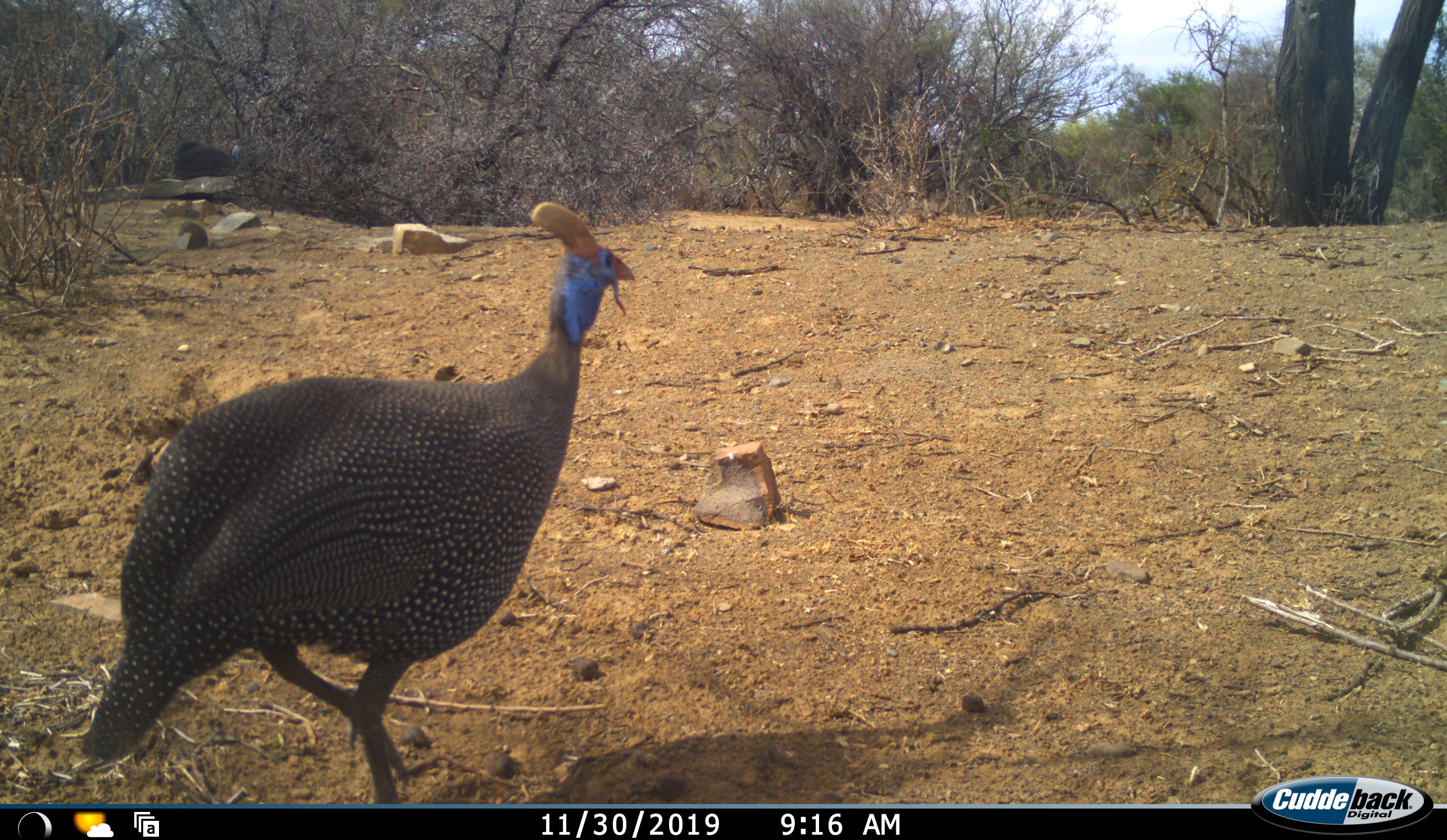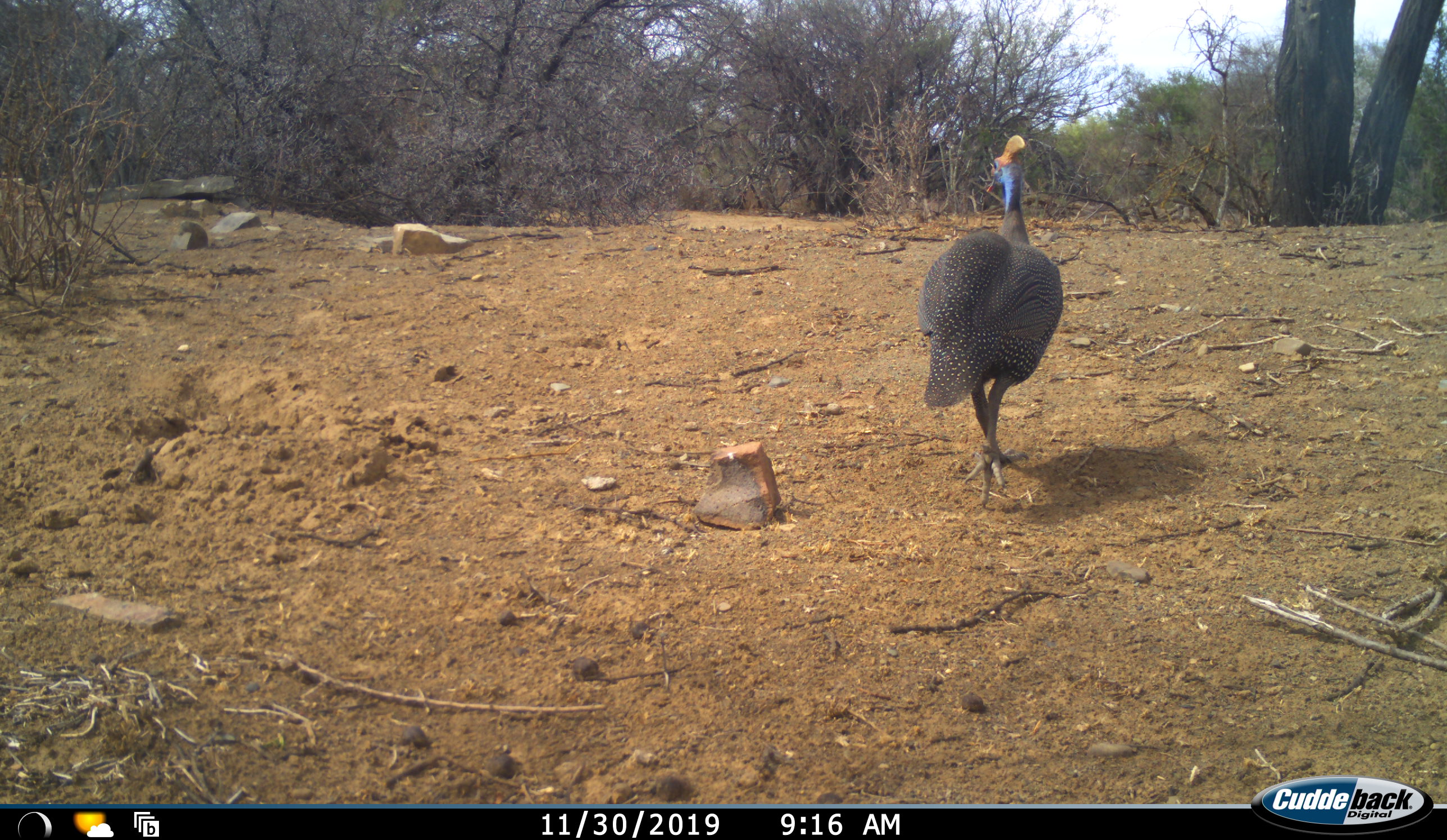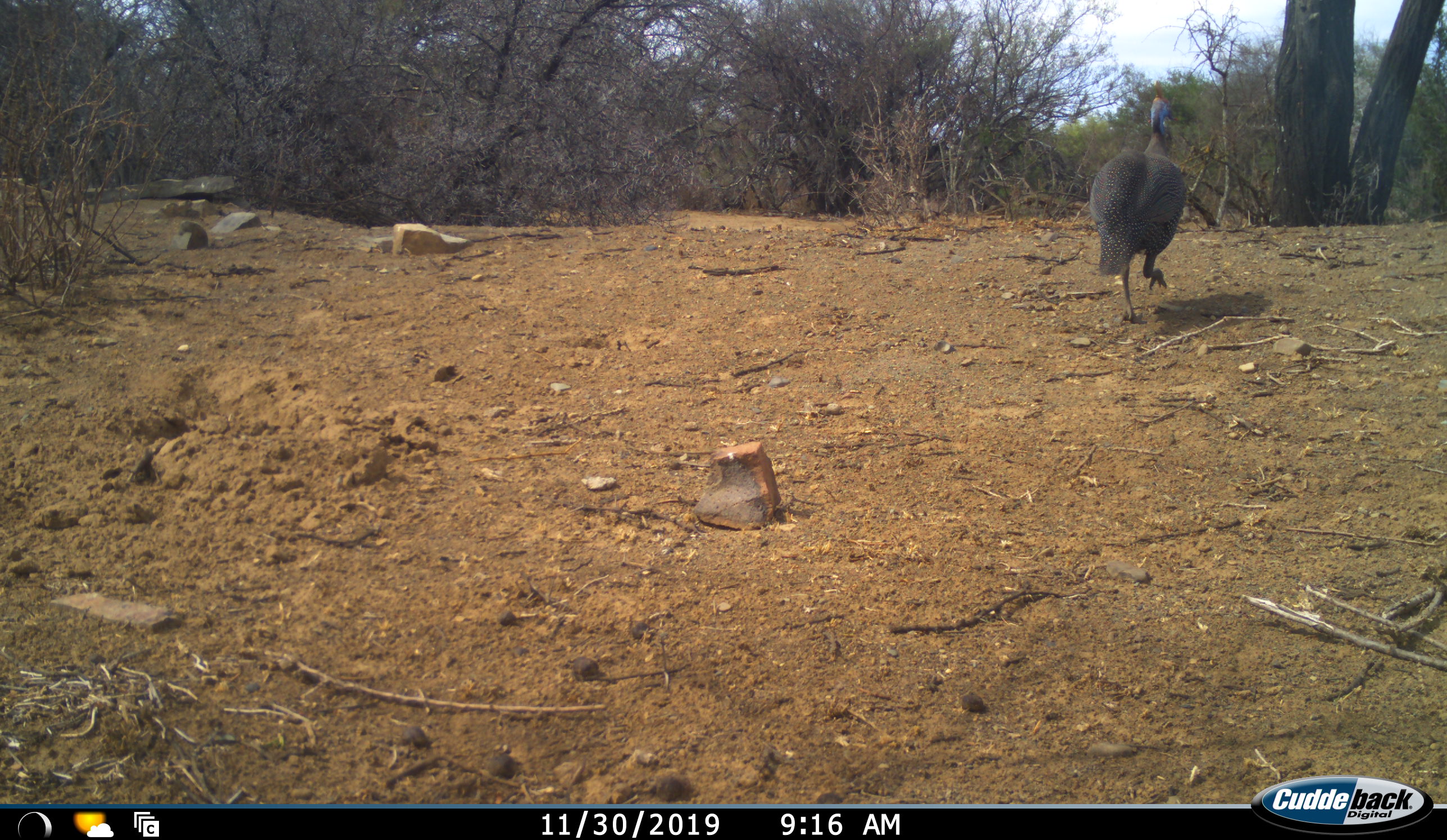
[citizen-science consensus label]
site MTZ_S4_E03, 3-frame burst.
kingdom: Animalia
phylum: Chordata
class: Aves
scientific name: Aves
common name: bird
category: birdother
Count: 1.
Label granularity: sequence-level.